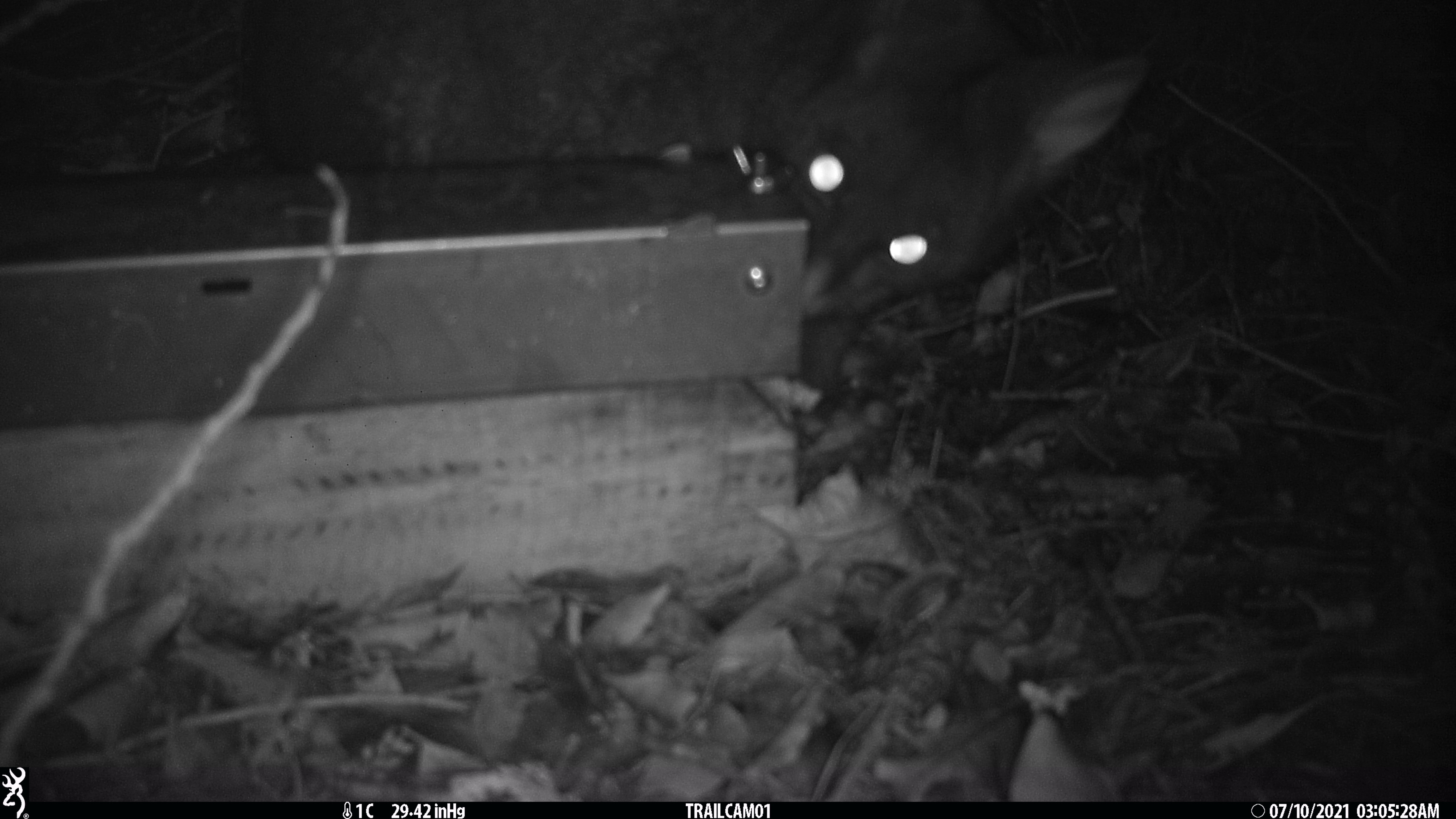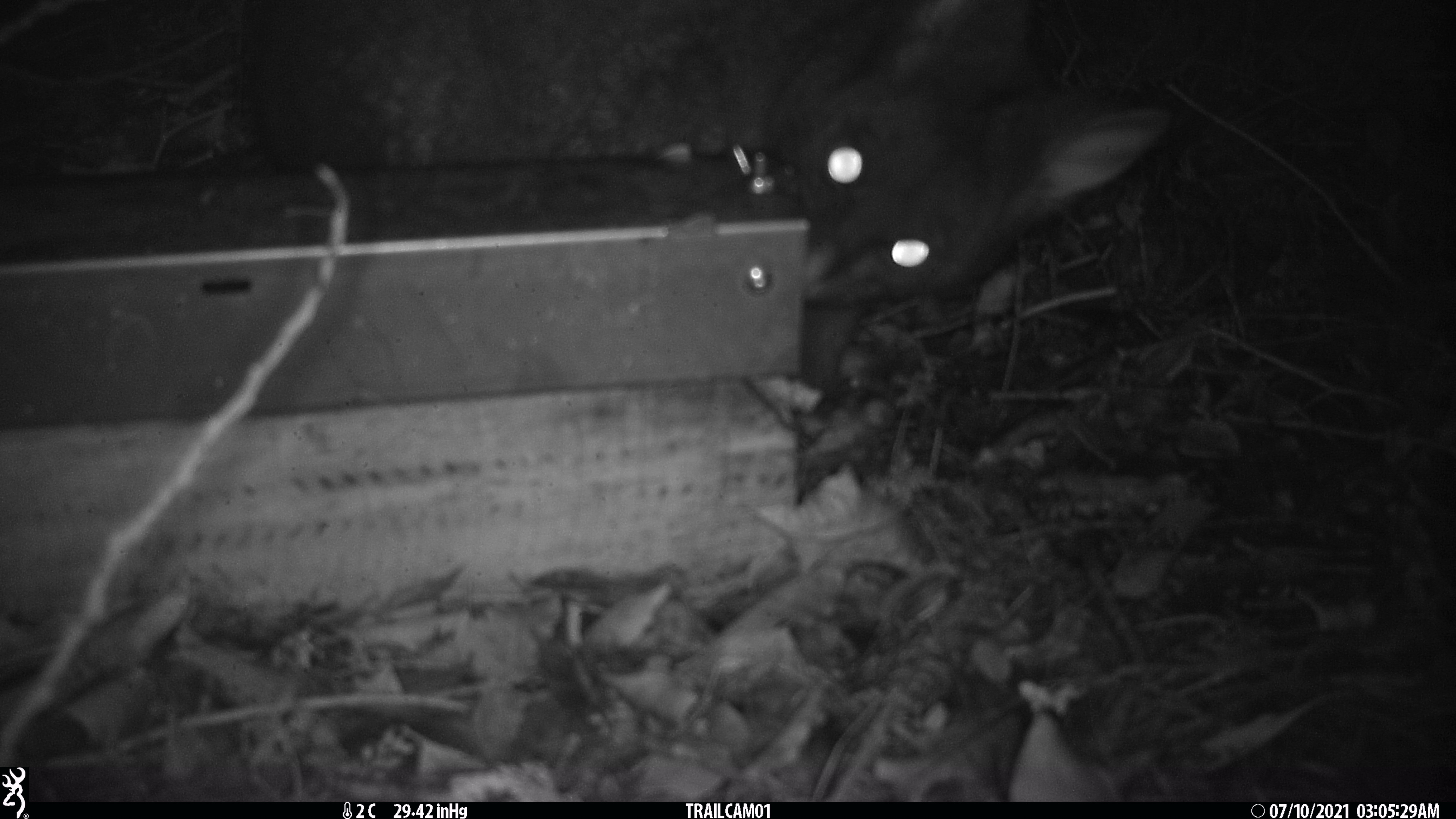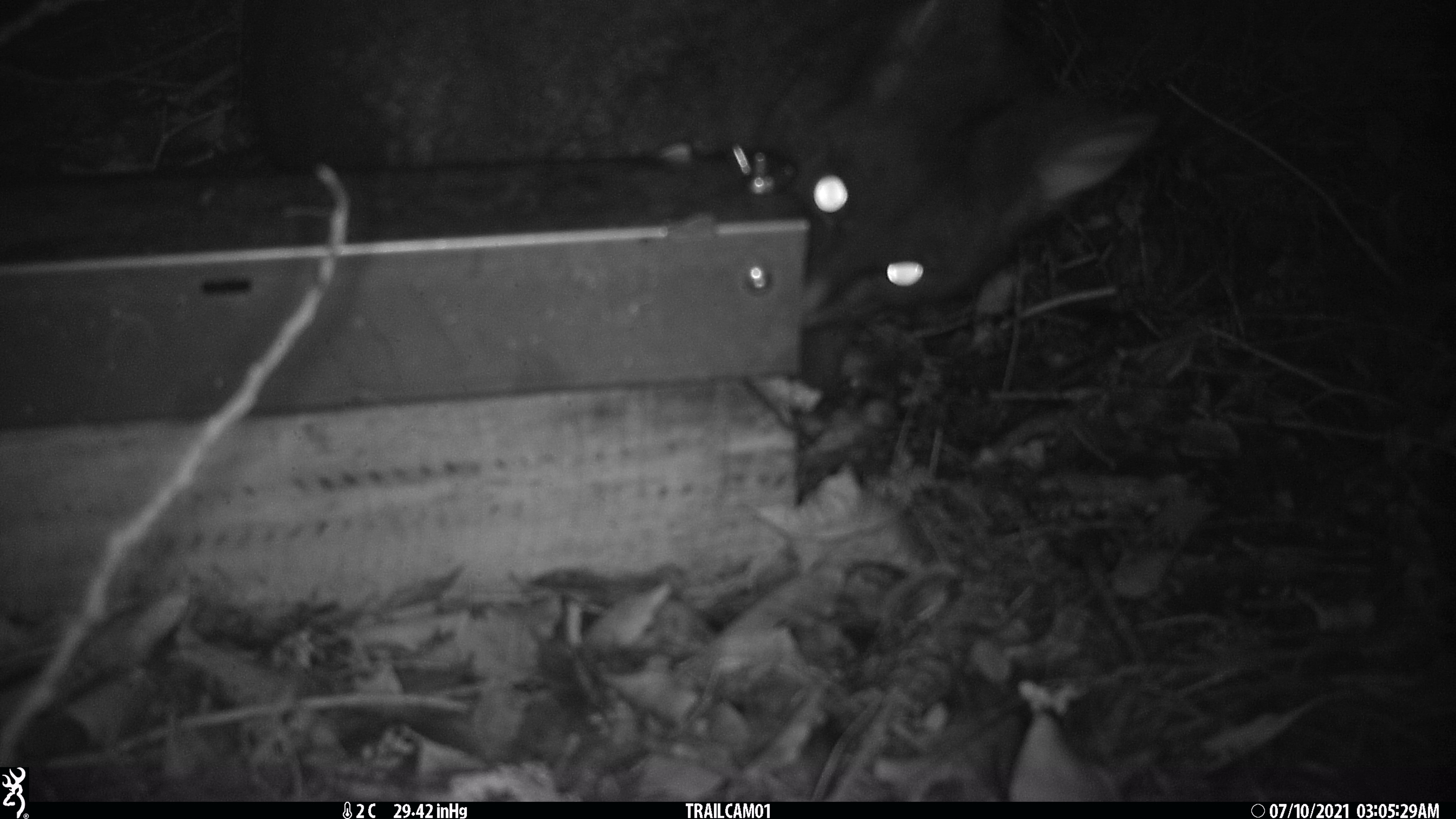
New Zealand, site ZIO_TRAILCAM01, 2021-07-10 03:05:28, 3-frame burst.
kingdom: Animalia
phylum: Chordata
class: Mammalia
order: Diprotodontia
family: Phalangeridae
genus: Trichosurus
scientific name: Trichosurus vulpecula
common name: common brushtail possum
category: possum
Possum (common brushtail possum) (Trichosurus vulpecula).